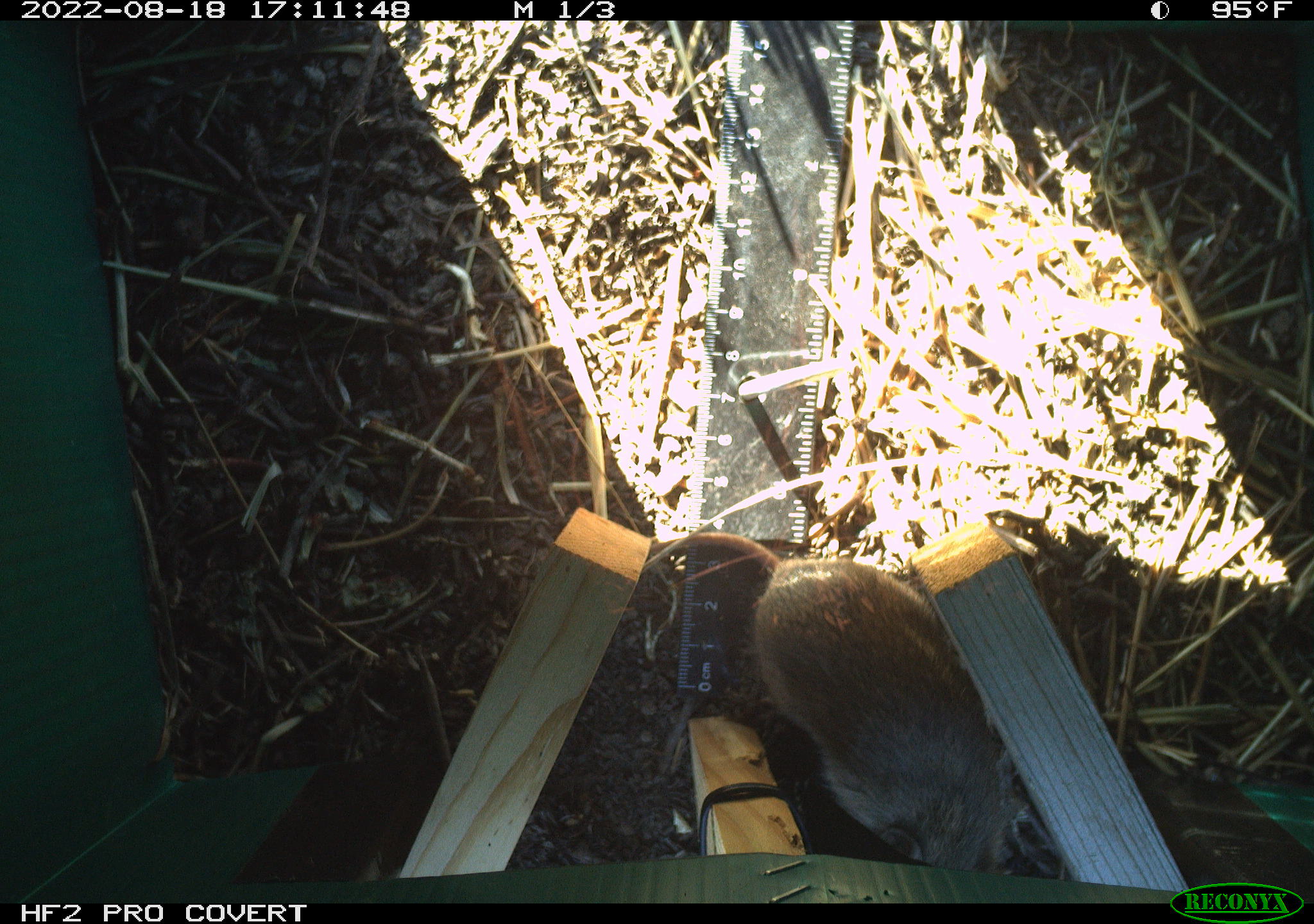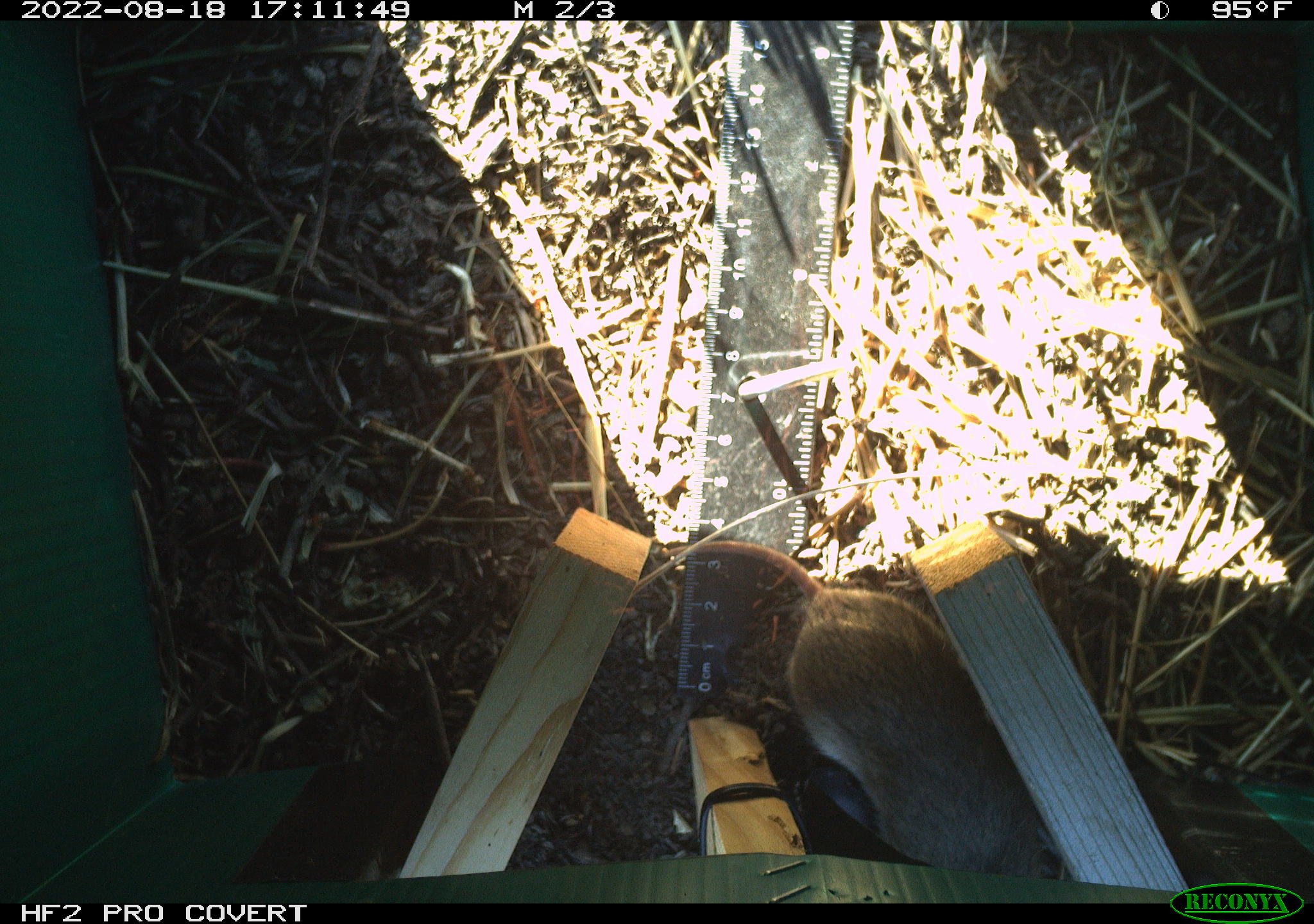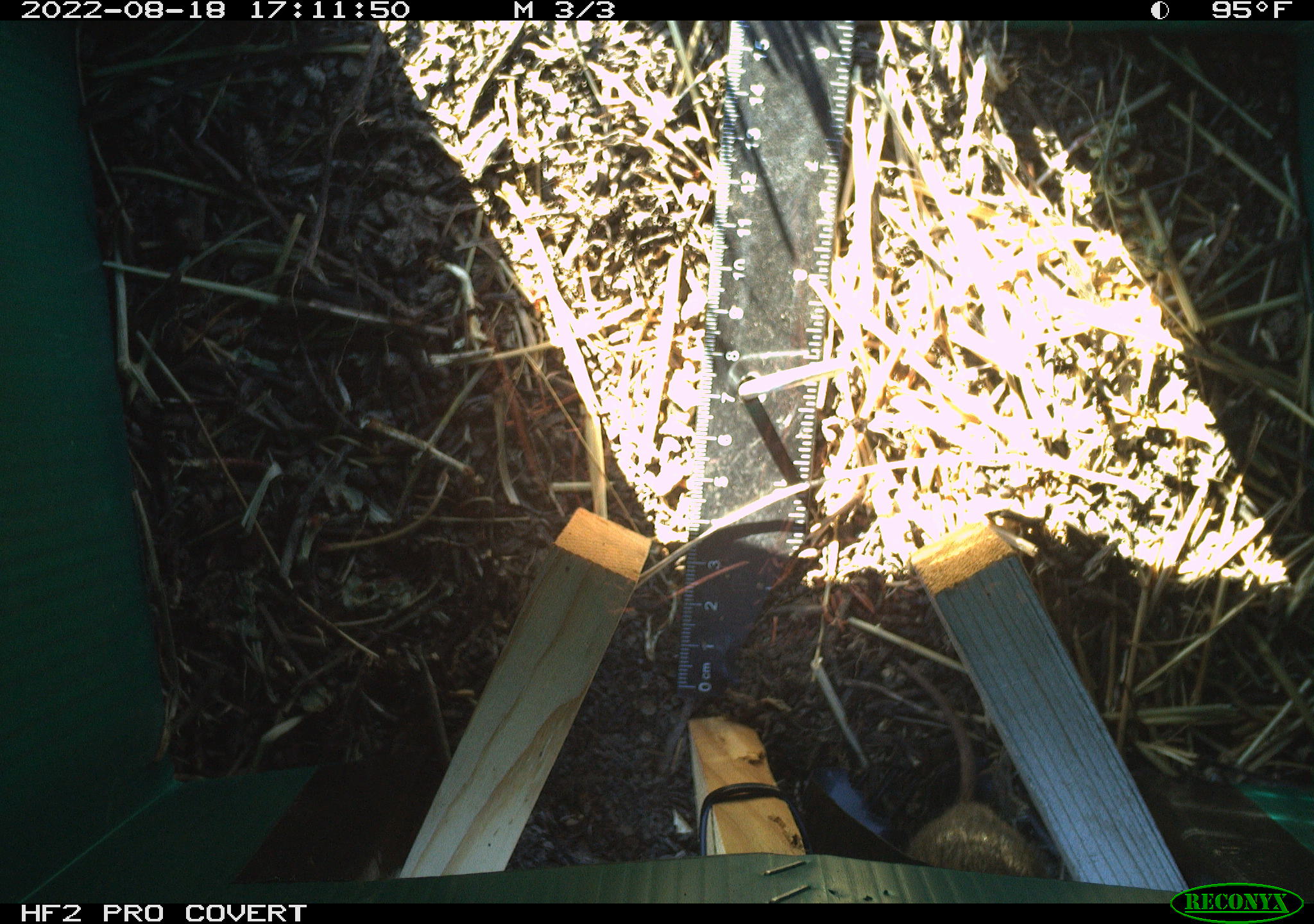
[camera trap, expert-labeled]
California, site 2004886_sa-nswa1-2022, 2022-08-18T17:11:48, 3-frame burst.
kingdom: Animalia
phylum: Chordata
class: Mammalia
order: Rodentia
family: Cricetidae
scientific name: Cricetidae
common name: hamsters, voles, lemmings, and allies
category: cricetidae family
Cricetidae family (hamsters, voles, lemmings, and allies) (Cricetidae).